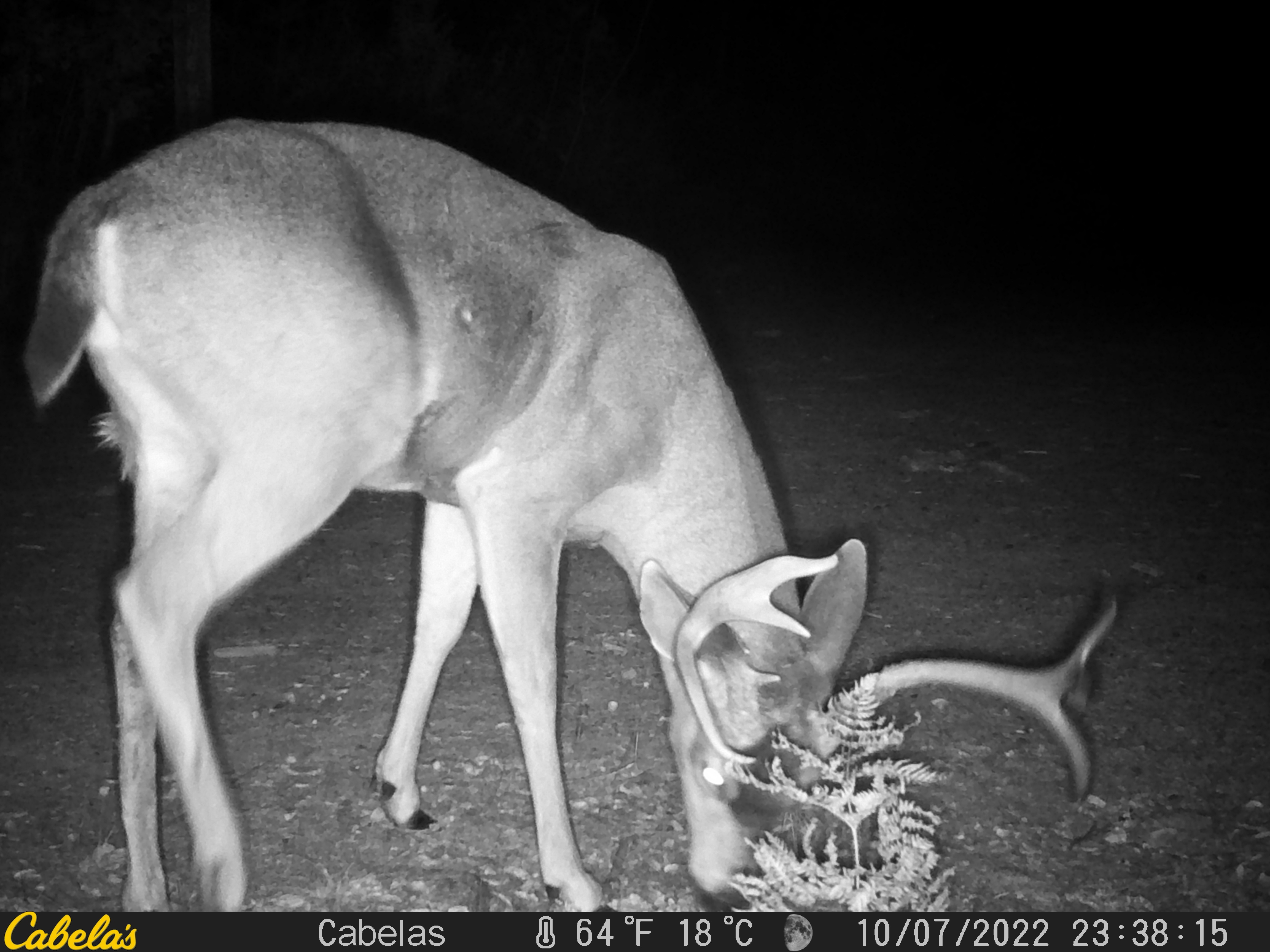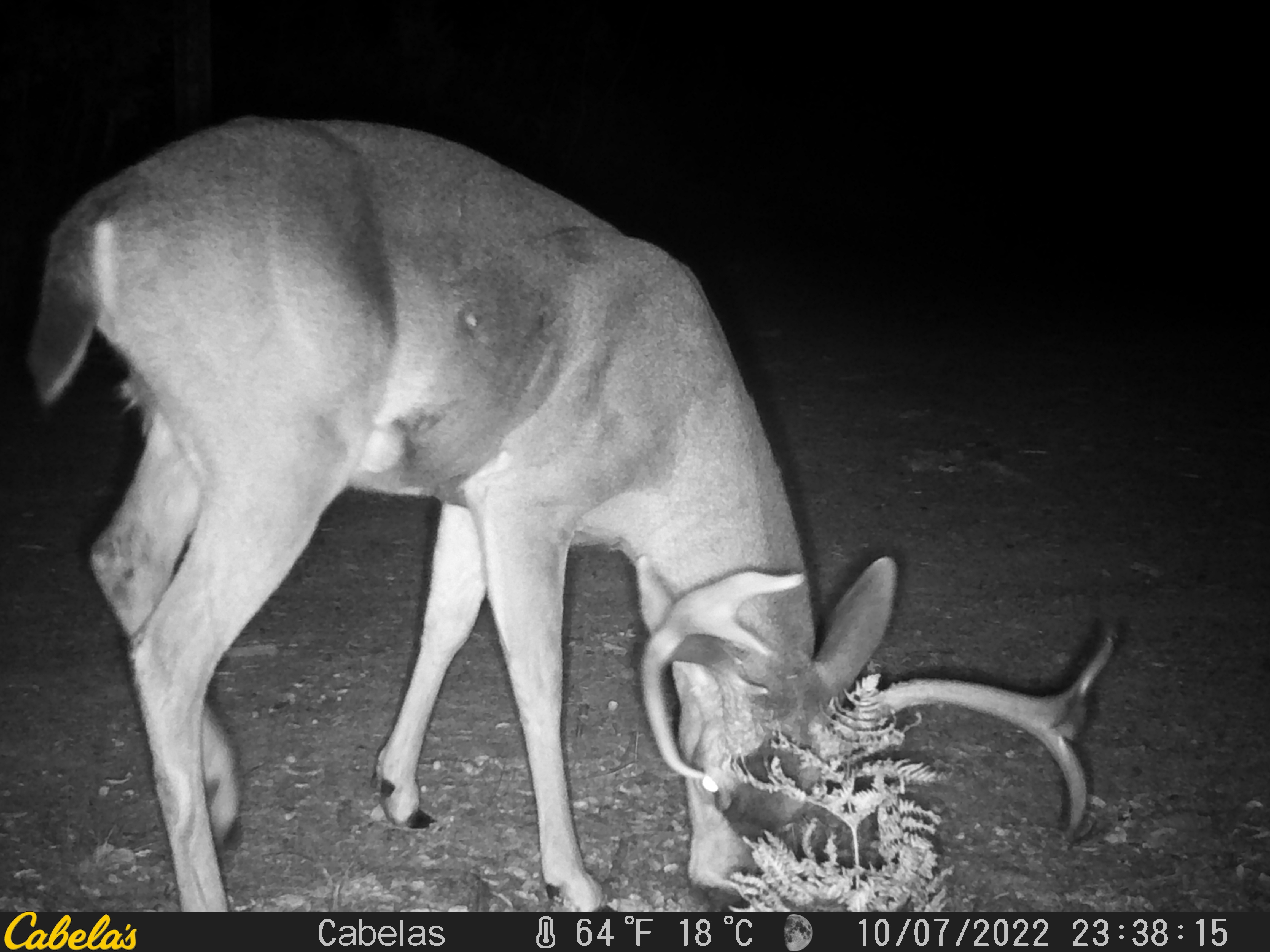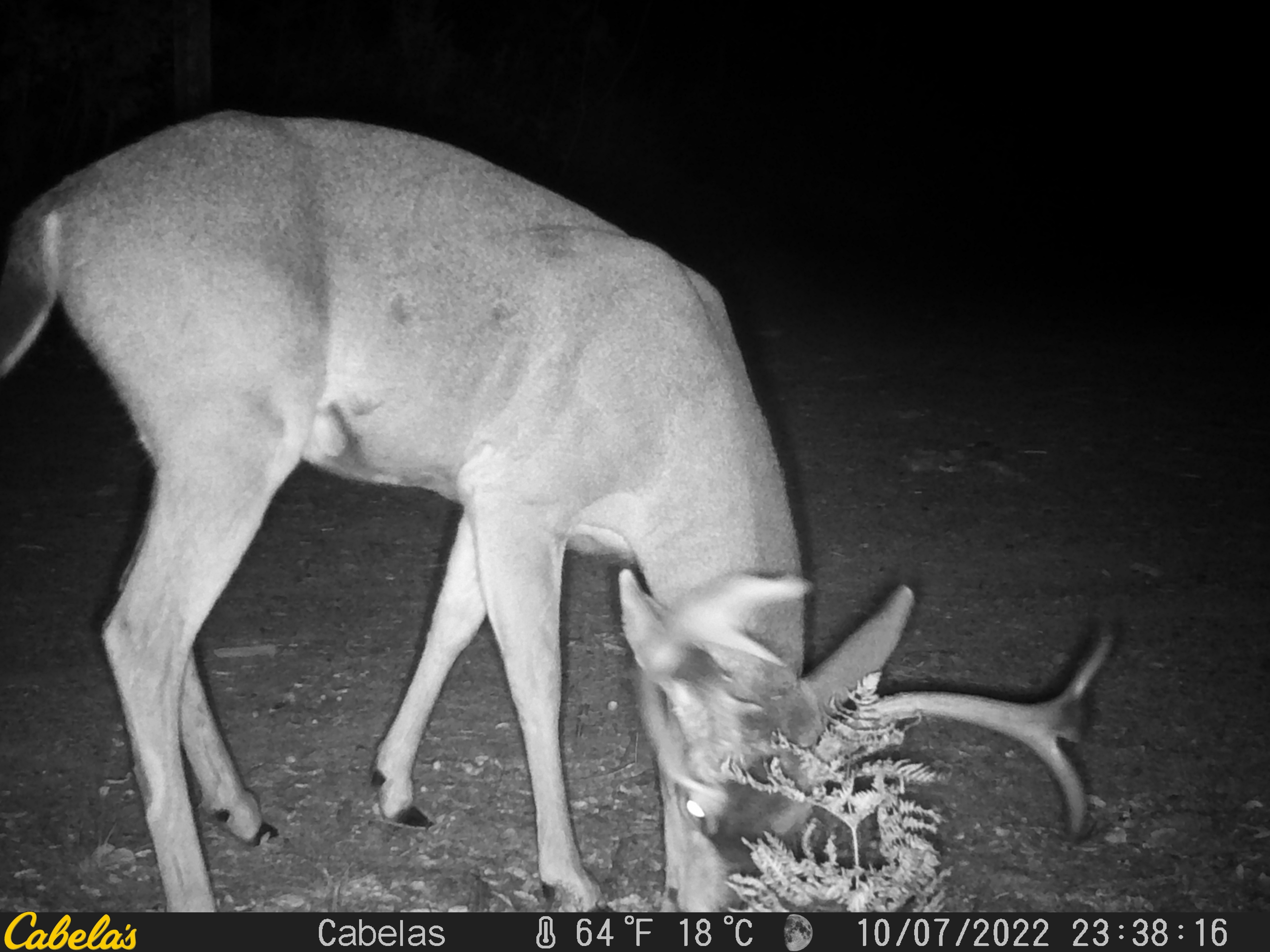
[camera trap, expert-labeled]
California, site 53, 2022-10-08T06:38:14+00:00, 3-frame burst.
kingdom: Animalia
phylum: Chordata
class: Mammalia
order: Artiodactyla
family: Cervidae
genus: Odocoileus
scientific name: Odocoileus hemionus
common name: mule deer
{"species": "mule deer (Odocoileus hemionus)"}